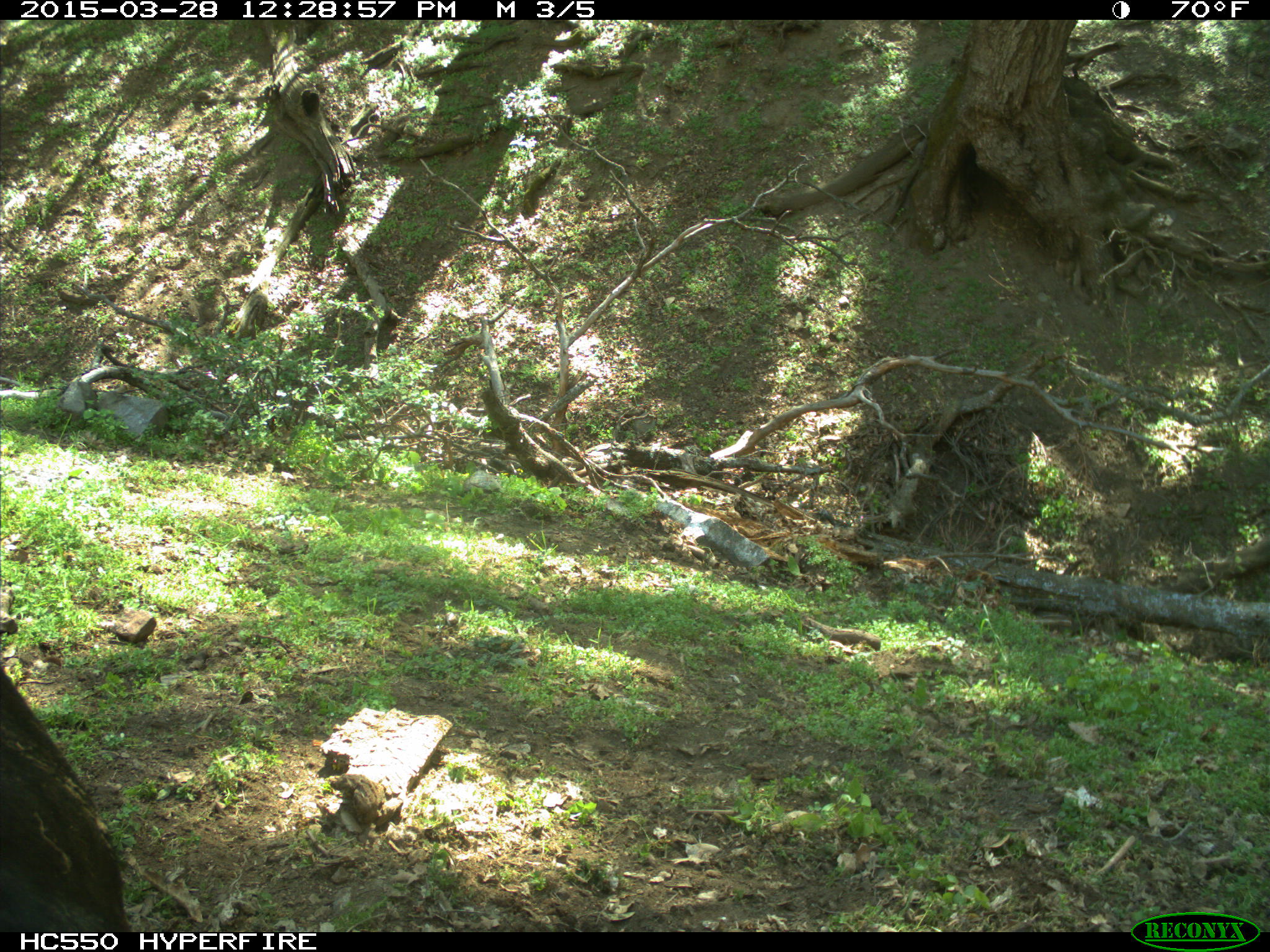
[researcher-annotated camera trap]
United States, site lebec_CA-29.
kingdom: Animalia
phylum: Chordata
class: Mammalia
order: Artiodactyla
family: Bovidae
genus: Bos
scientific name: Bos taurus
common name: domestic cow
Bos taurus (domestic cow).